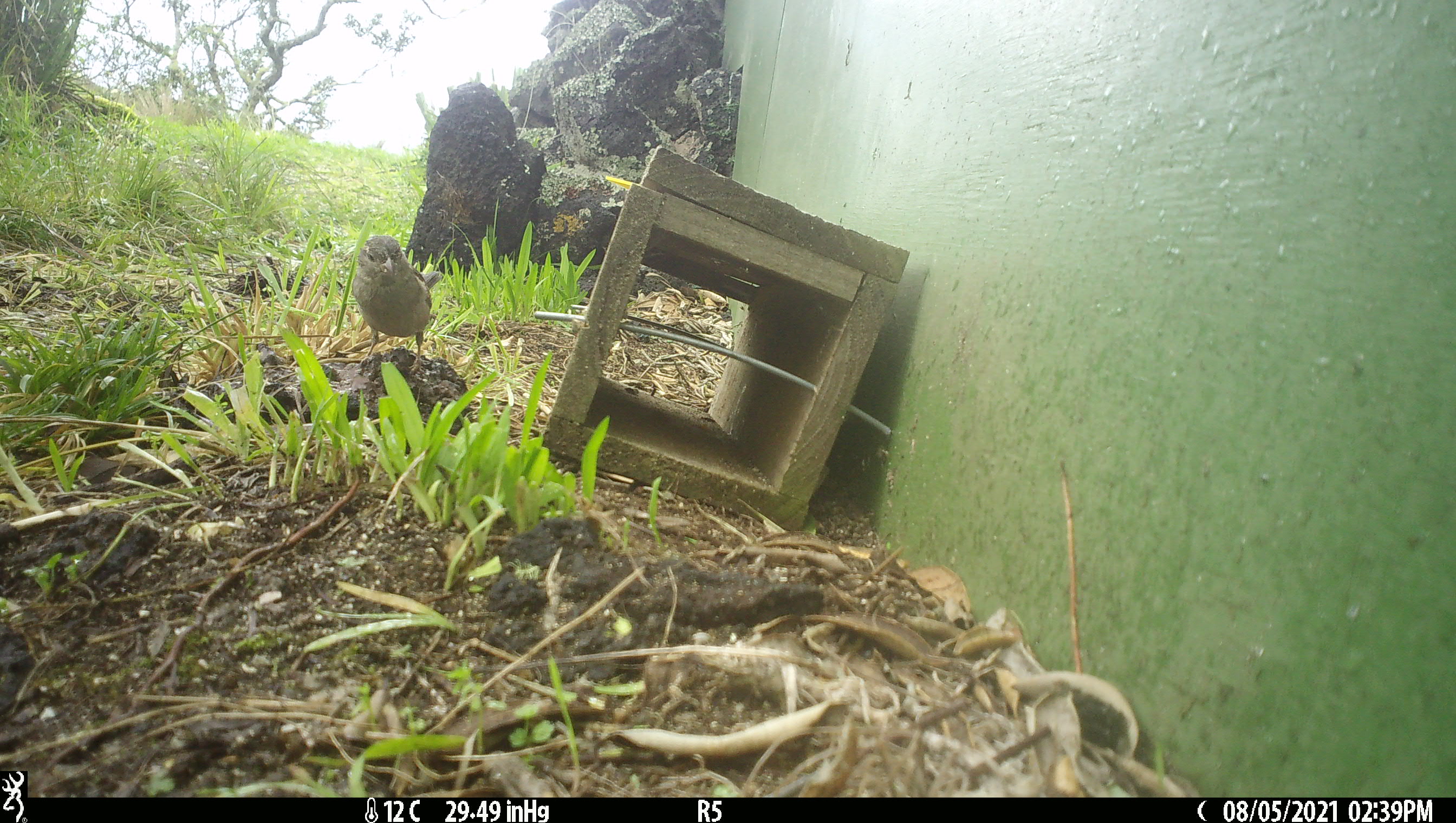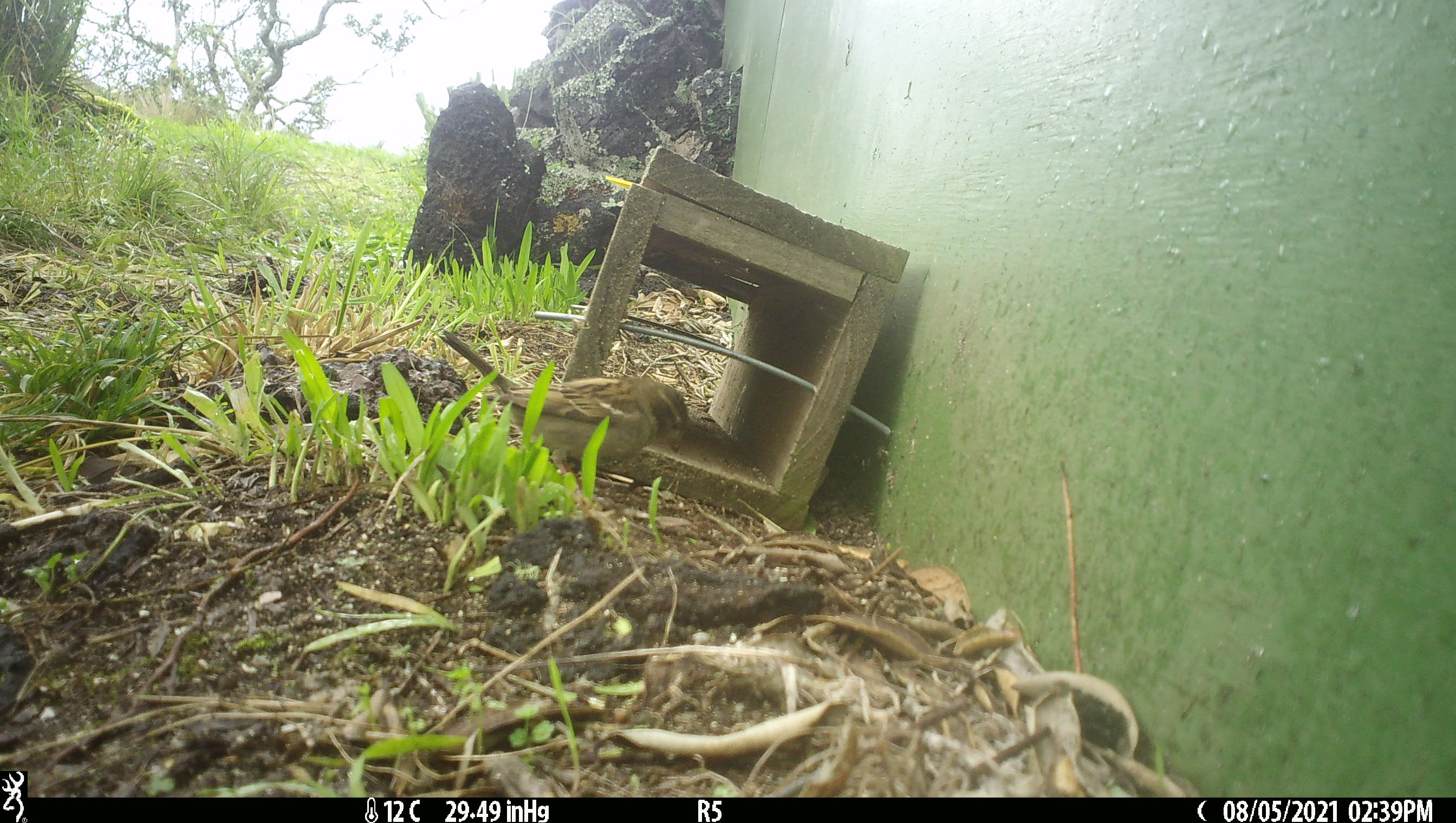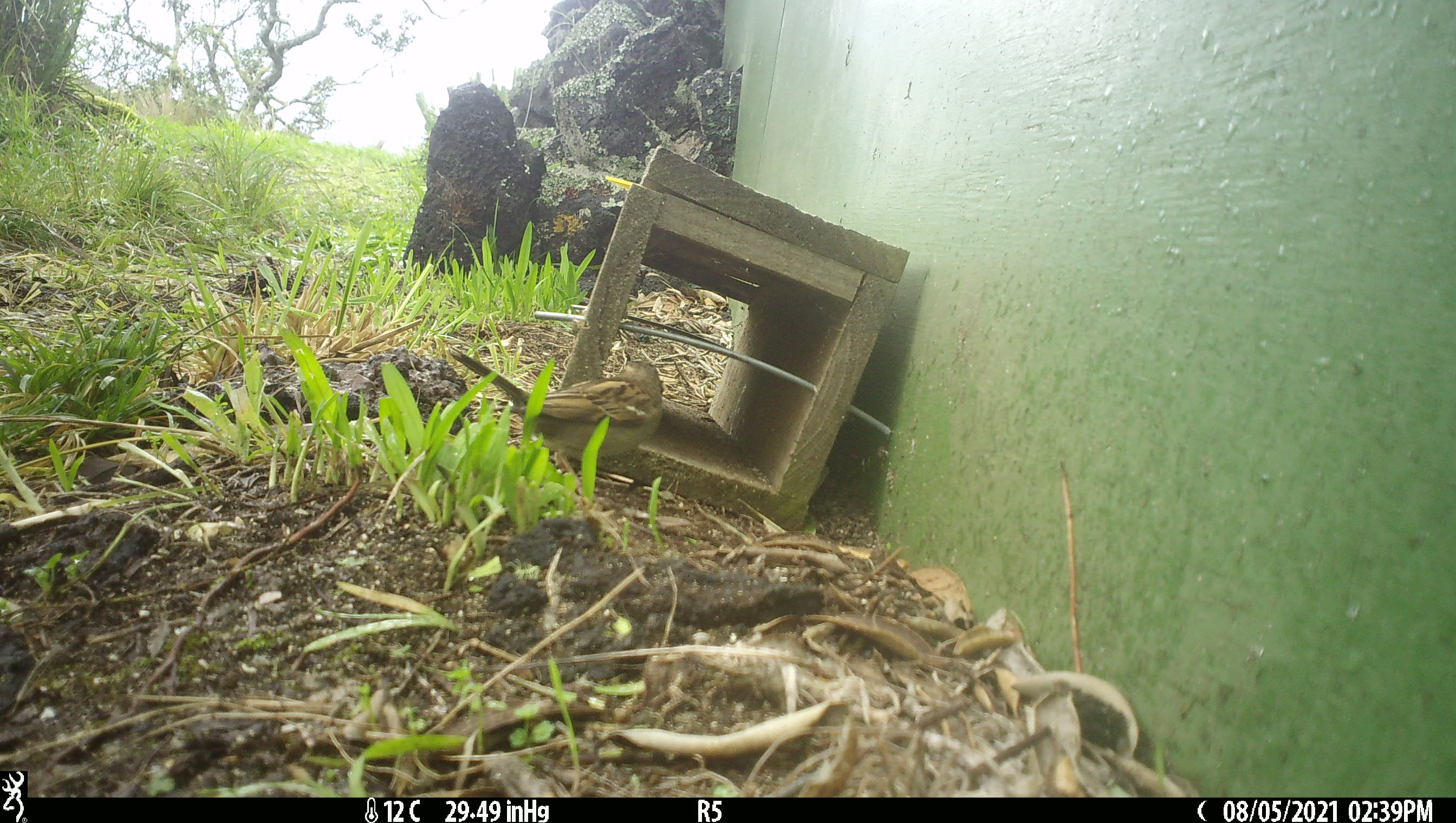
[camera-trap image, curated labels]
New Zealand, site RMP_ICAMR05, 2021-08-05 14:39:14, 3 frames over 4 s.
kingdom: Animalia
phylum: Chordata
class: Aves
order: Passeriformes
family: Passeridae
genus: Passer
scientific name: Passer domesticus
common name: house sparrow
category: sparrow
Sparrow (house sparrow) (Passer domesticus).